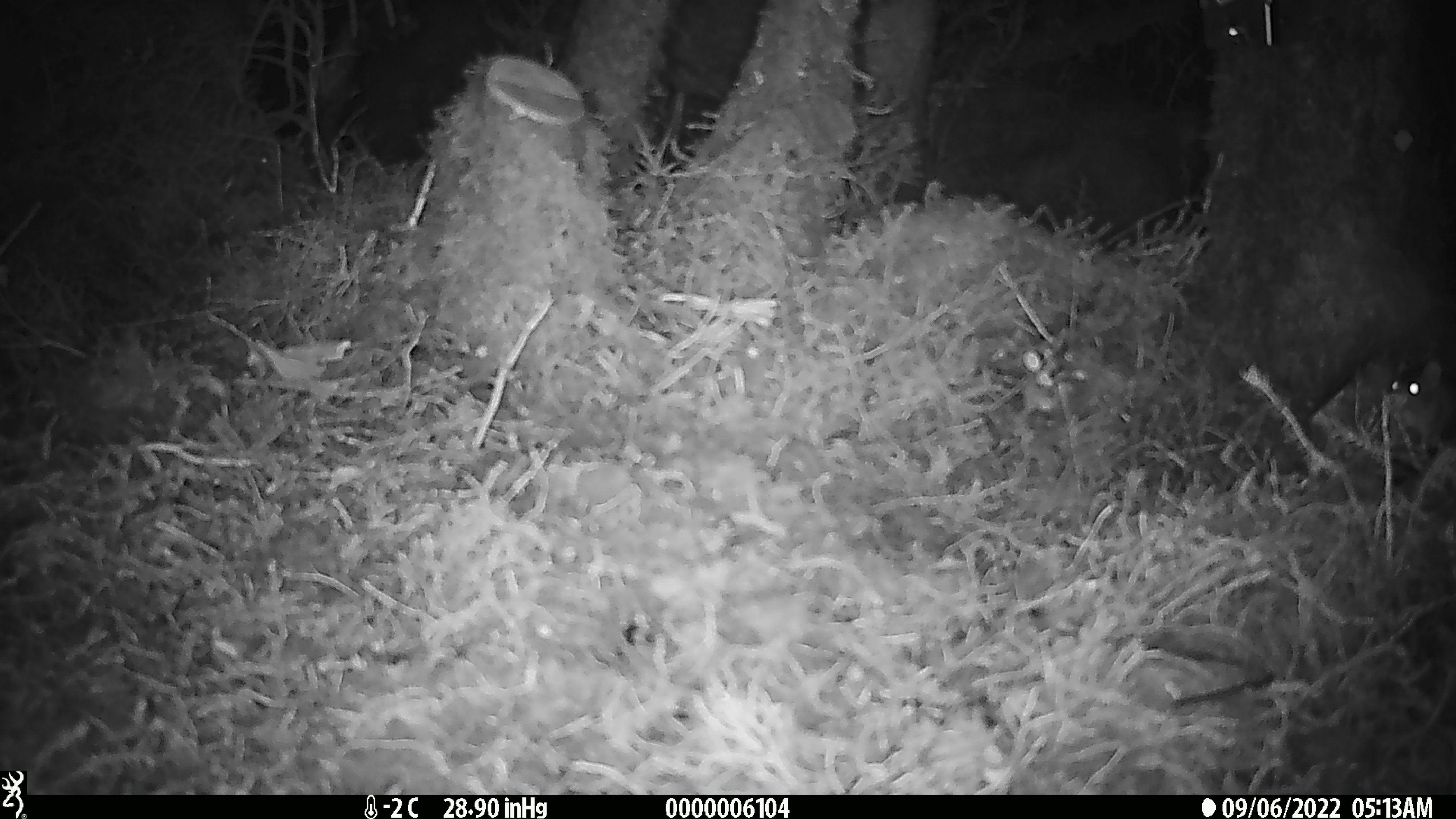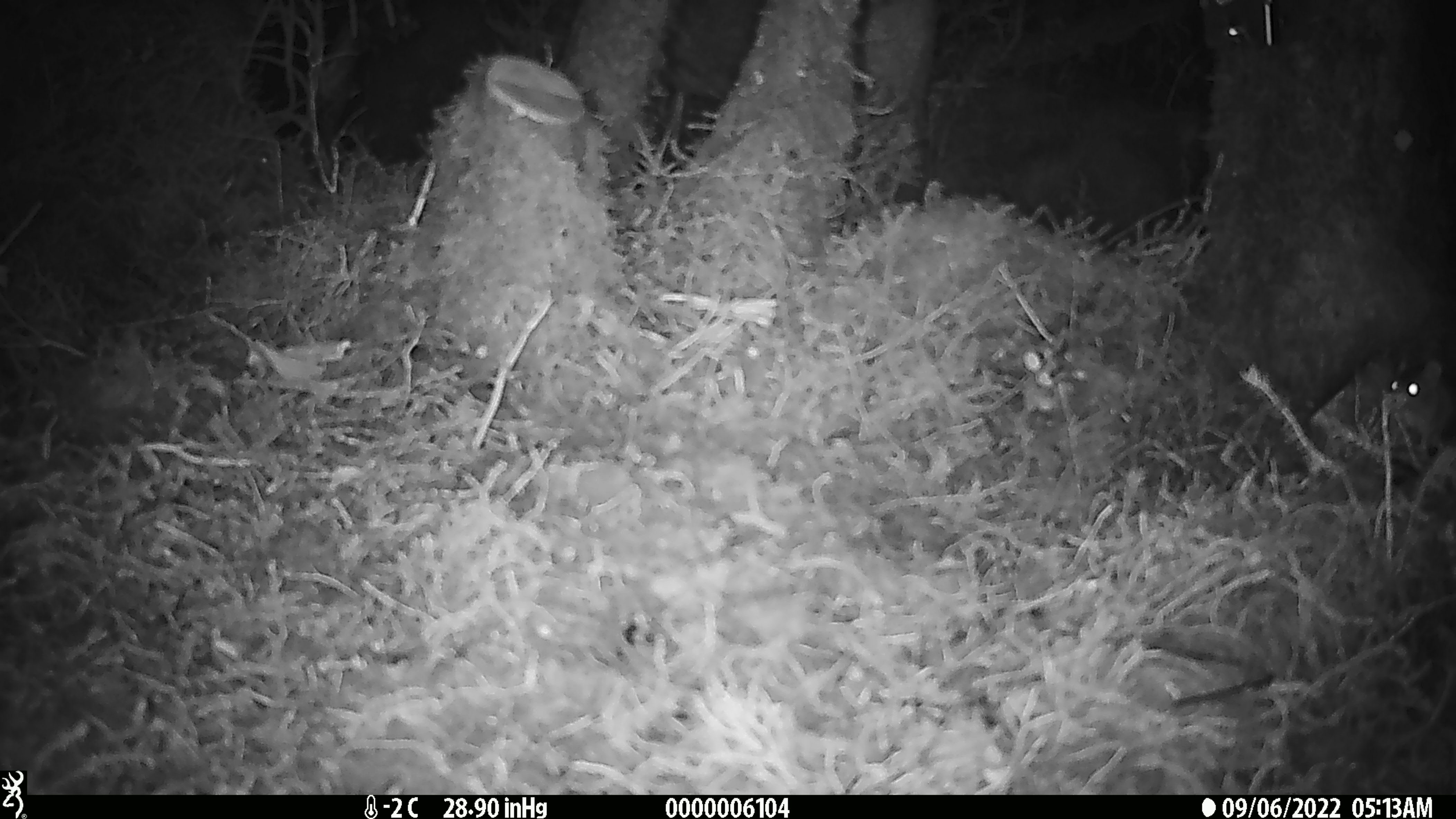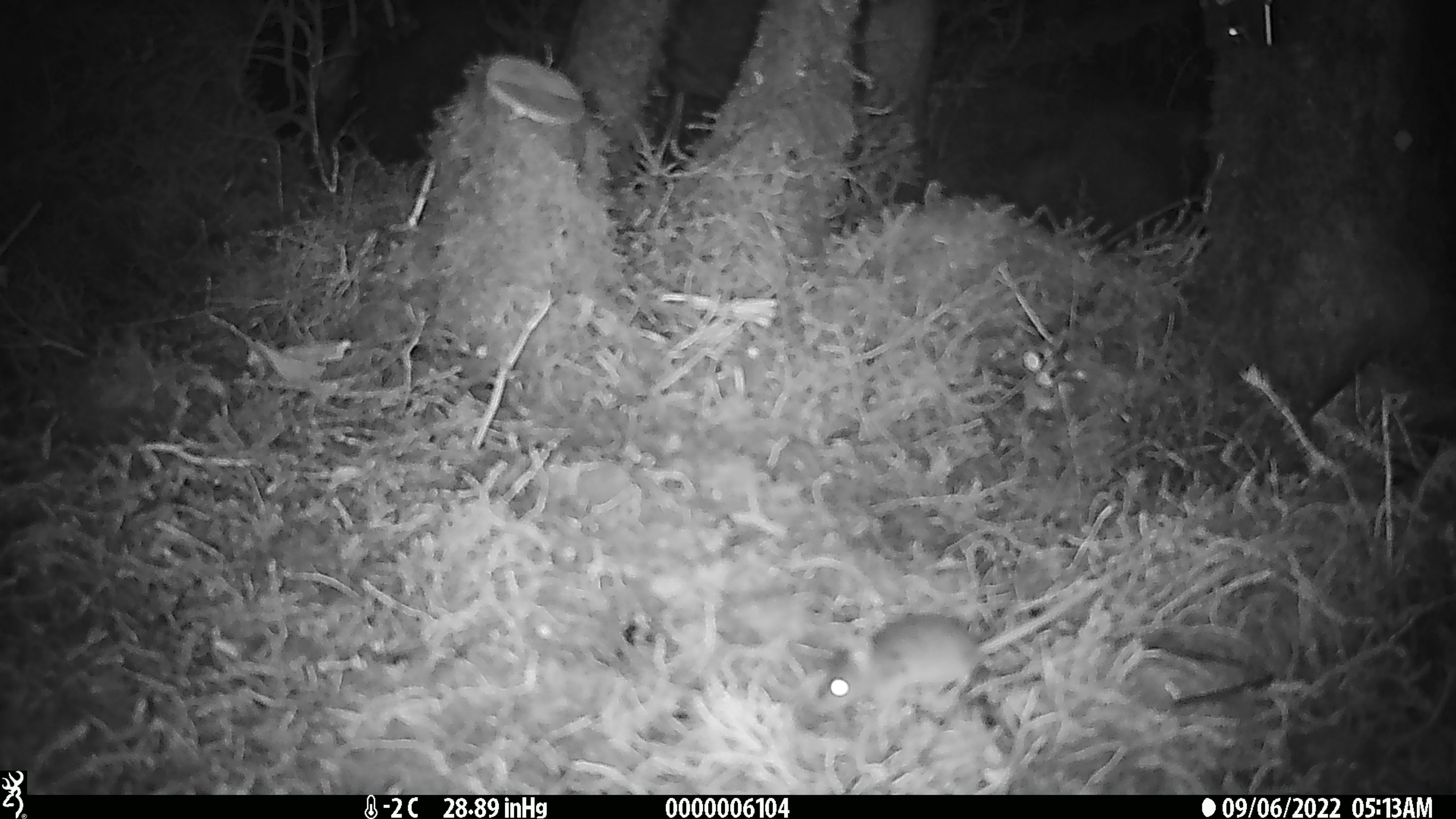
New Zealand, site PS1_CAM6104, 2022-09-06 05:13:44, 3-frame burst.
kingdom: Animalia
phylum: Chordata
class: Mammalia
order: Rodentia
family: Muridae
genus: Mus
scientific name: Mus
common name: mouse